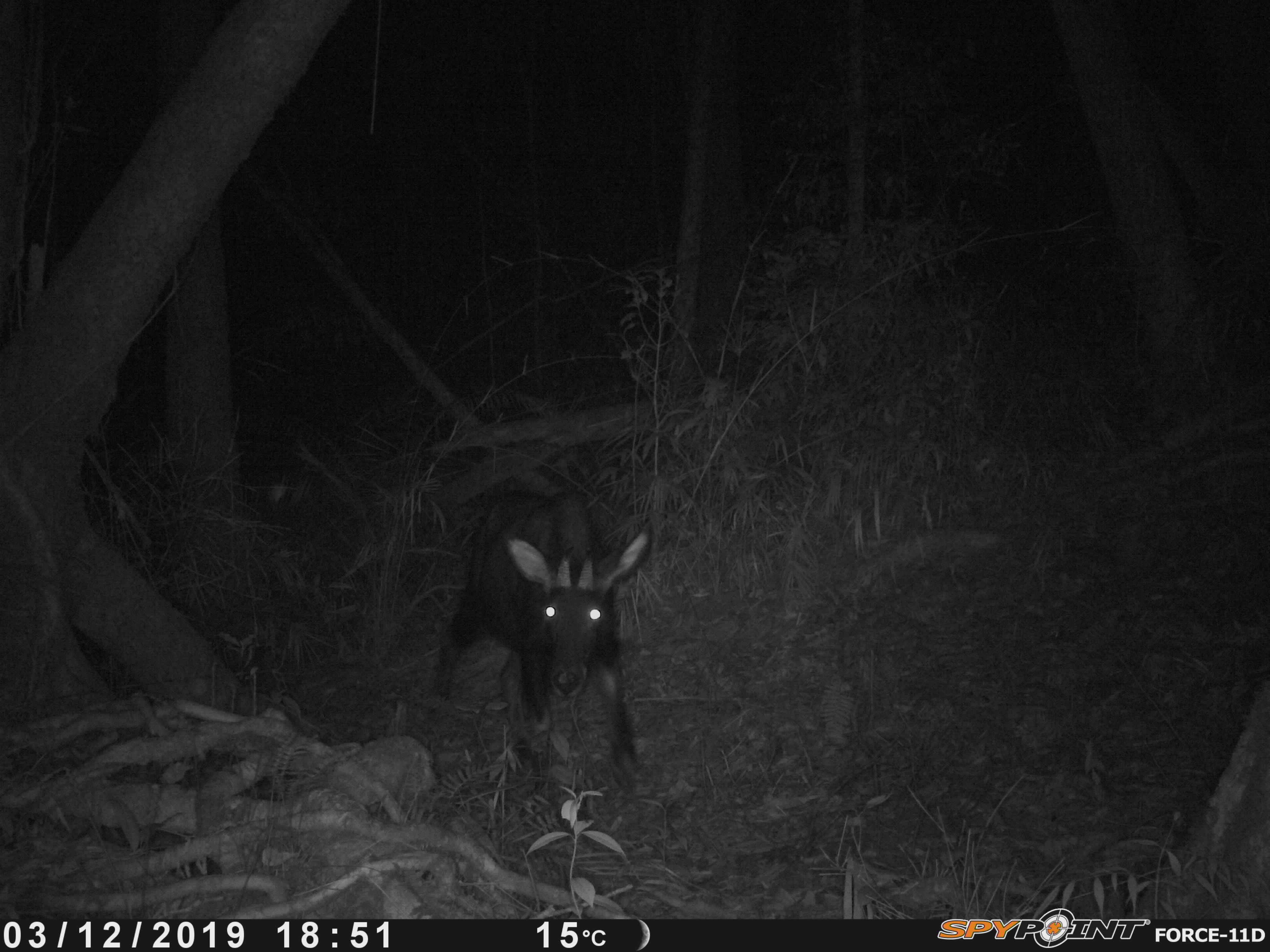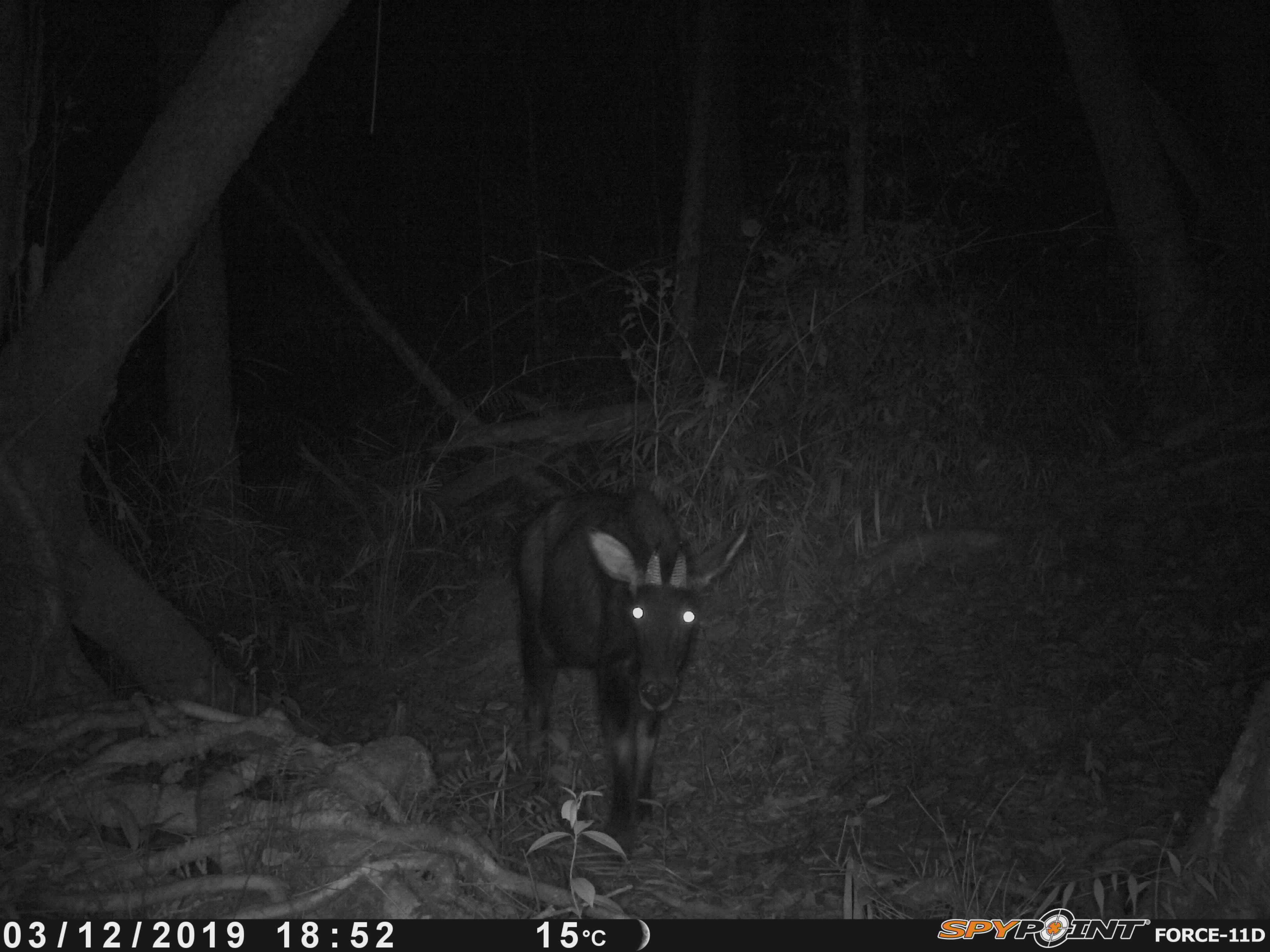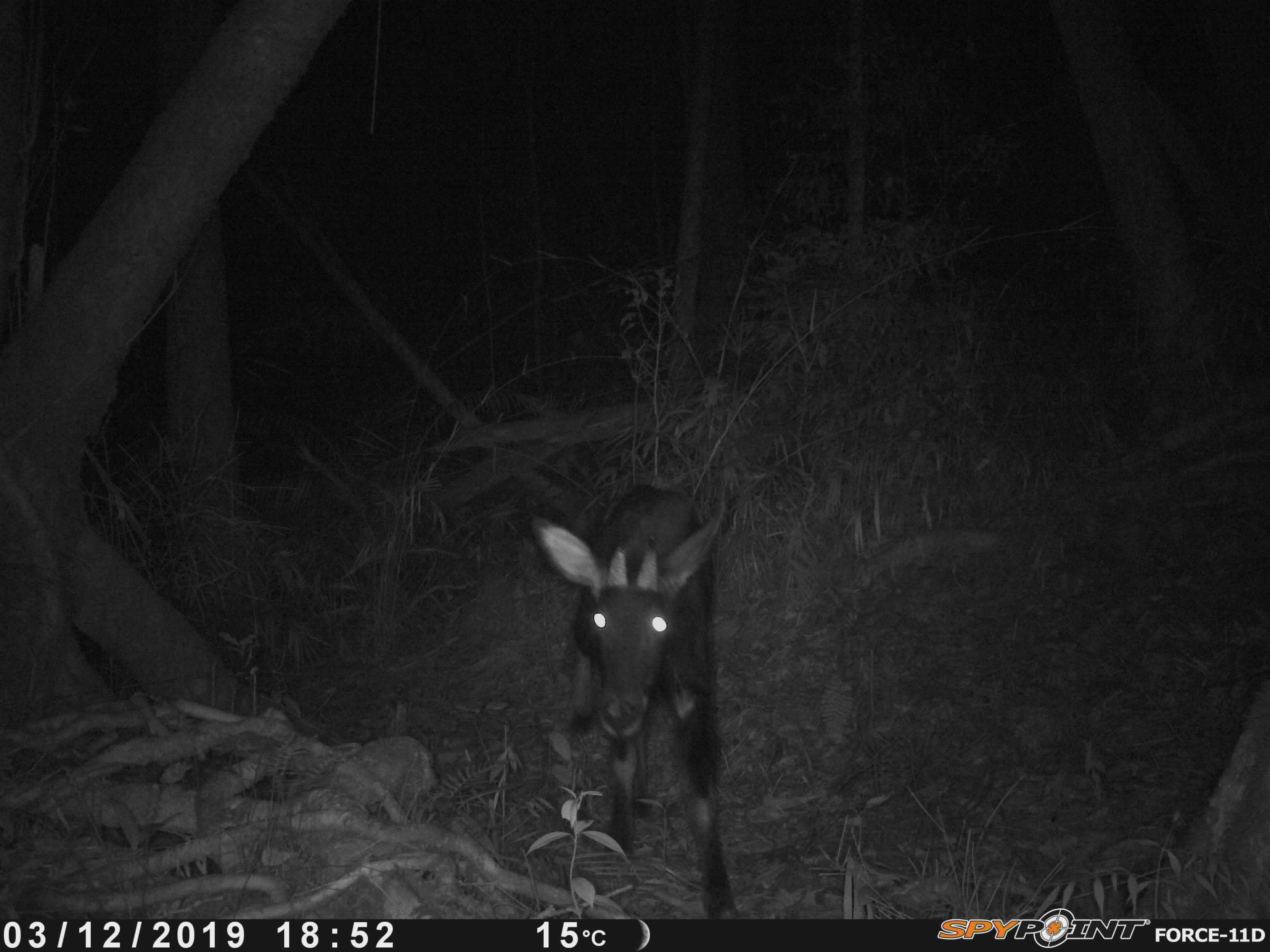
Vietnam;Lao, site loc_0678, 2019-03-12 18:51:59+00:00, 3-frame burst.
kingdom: Animalia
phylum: Chordata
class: Mammalia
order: Artiodactyla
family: Bovidae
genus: Capricornis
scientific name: Capricornis sumatraensis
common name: chinese serow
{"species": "chinese serow (Capricornis sumatraensis)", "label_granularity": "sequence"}